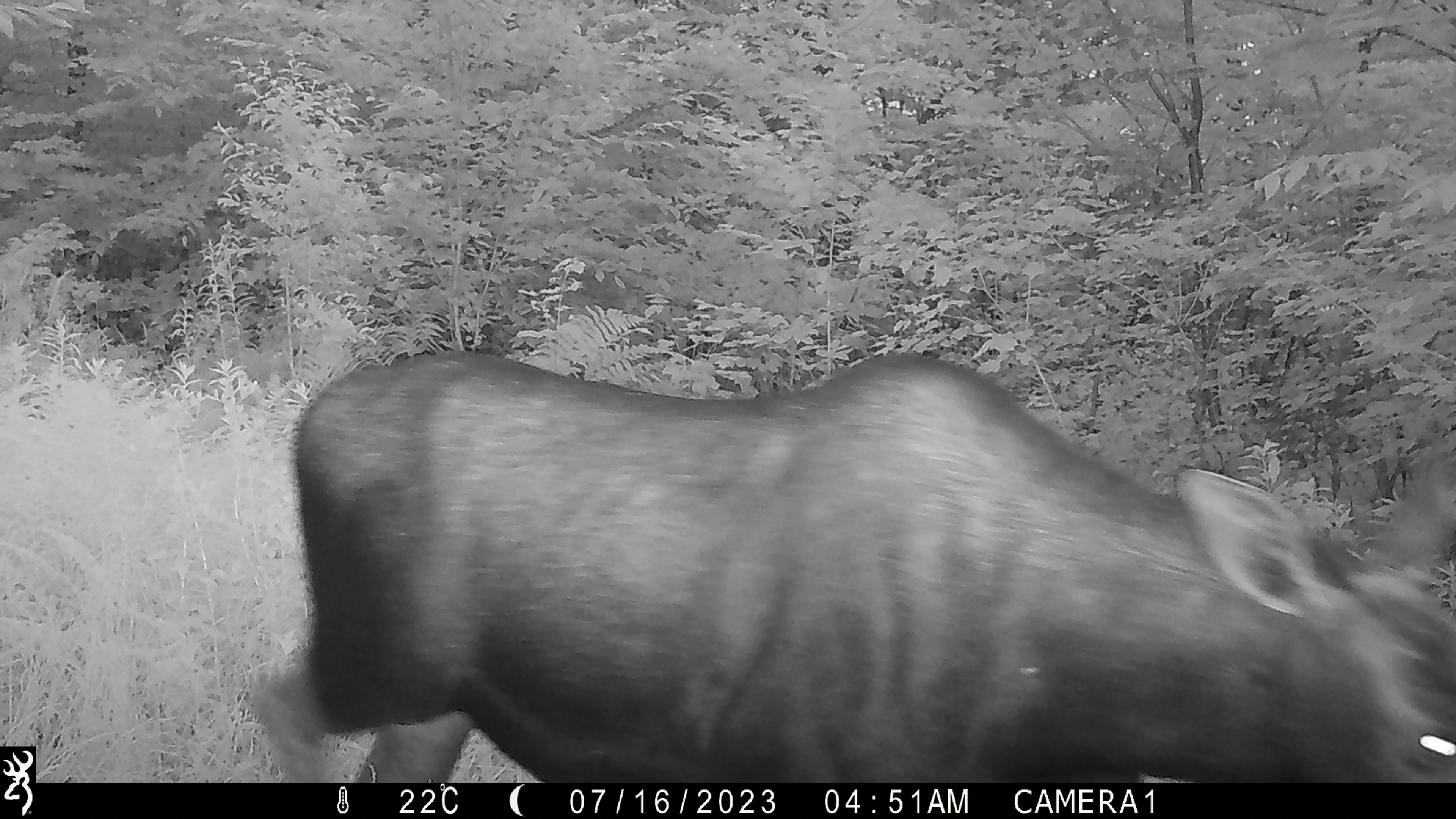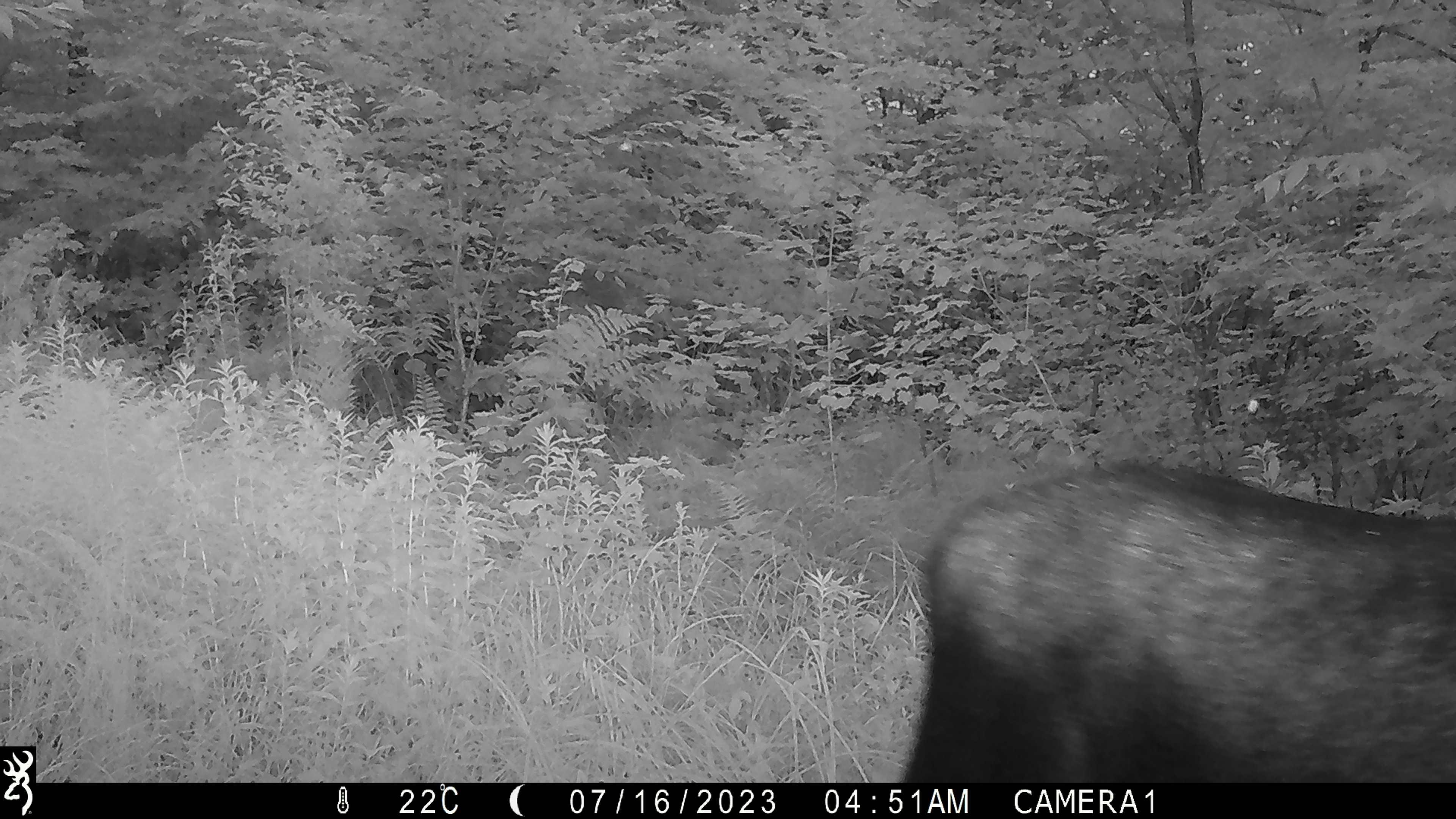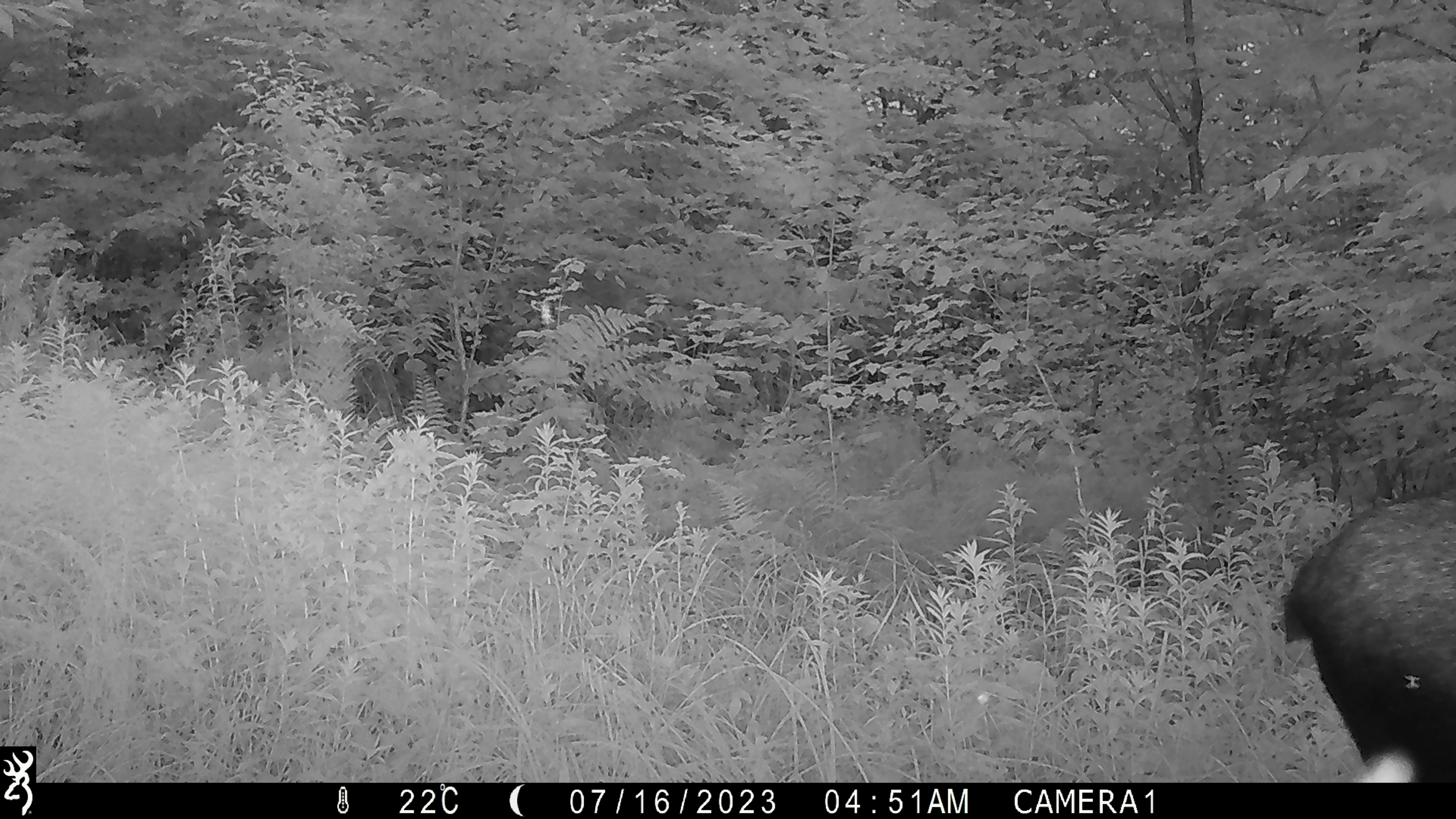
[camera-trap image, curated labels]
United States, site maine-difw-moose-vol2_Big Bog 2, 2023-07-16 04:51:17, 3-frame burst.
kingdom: Animalia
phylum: Chordata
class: Mammalia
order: Artiodactyla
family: Cervidae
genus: Alces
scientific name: Alces alces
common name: moose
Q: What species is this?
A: Moose (Alces alces).